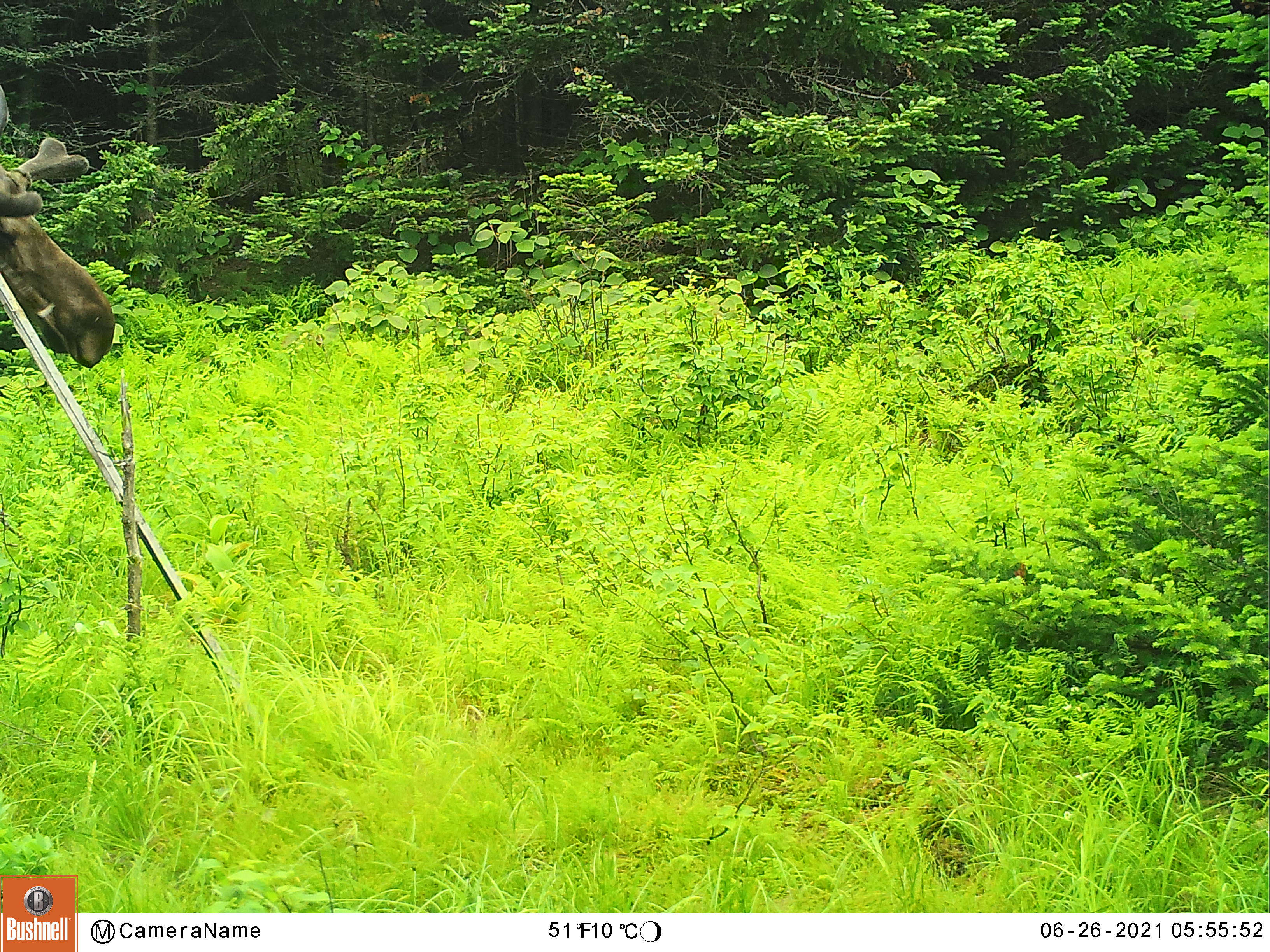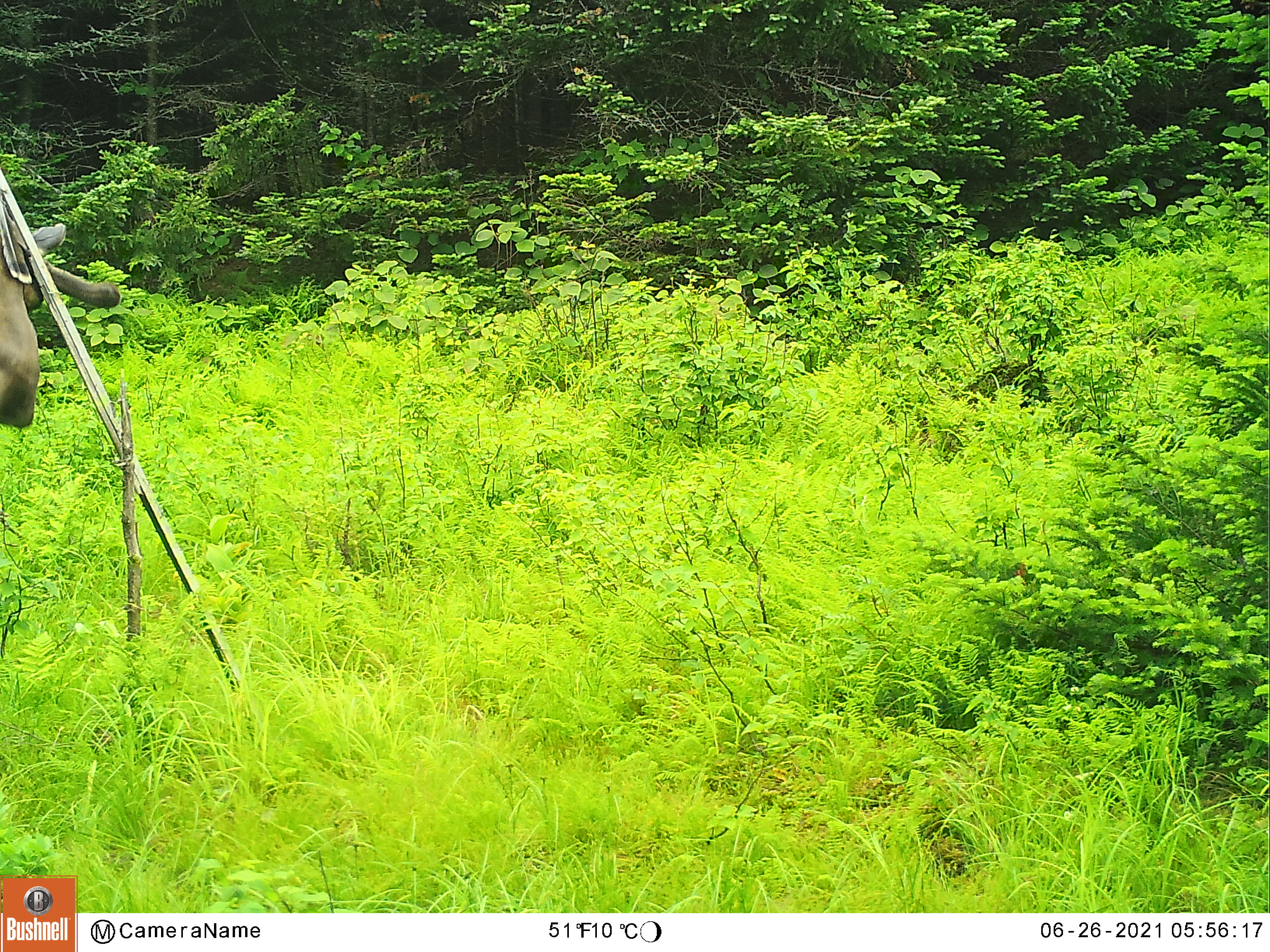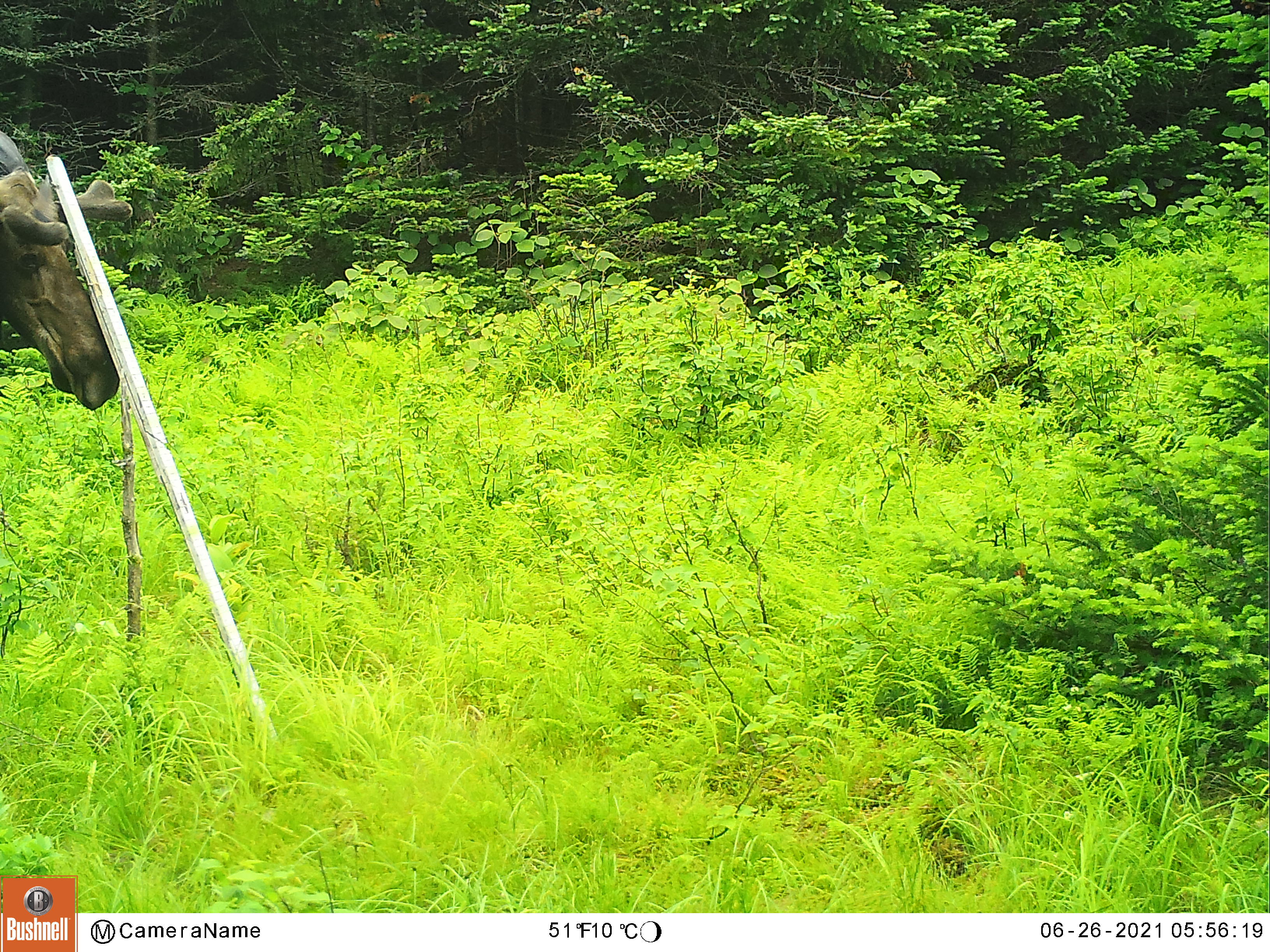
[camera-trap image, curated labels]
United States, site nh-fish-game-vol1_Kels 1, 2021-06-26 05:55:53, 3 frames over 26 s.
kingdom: Animalia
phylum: Chordata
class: Mammalia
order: Artiodactyla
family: Cervidae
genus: Alces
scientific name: Alces alces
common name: moose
Moose (Alces alces).